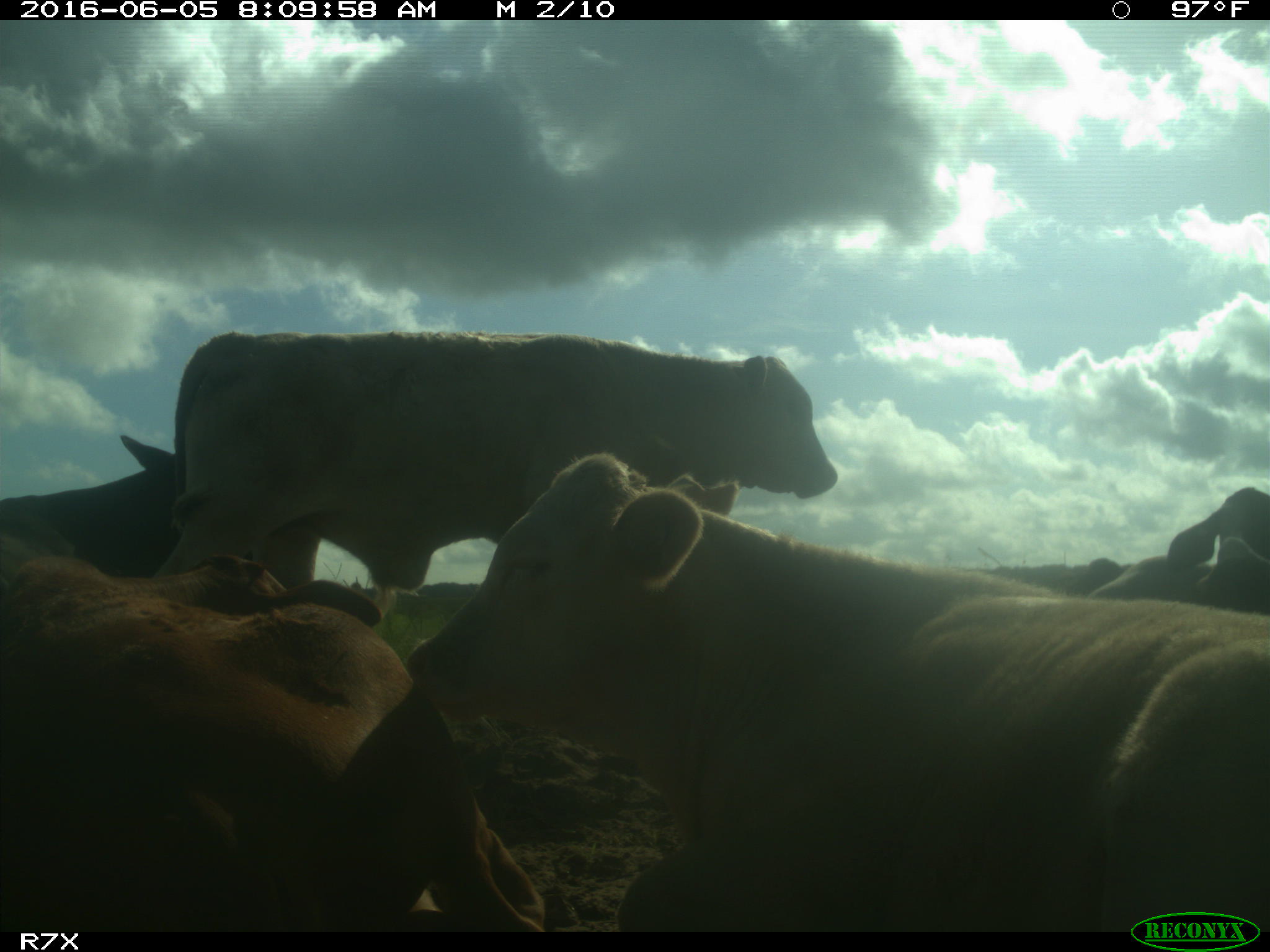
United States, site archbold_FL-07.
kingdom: Animalia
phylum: Chordata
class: Mammalia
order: Artiodactyla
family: Bovidae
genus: Bos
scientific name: Bos taurus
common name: domestic cow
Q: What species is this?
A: Bos taurus (domestic cow).